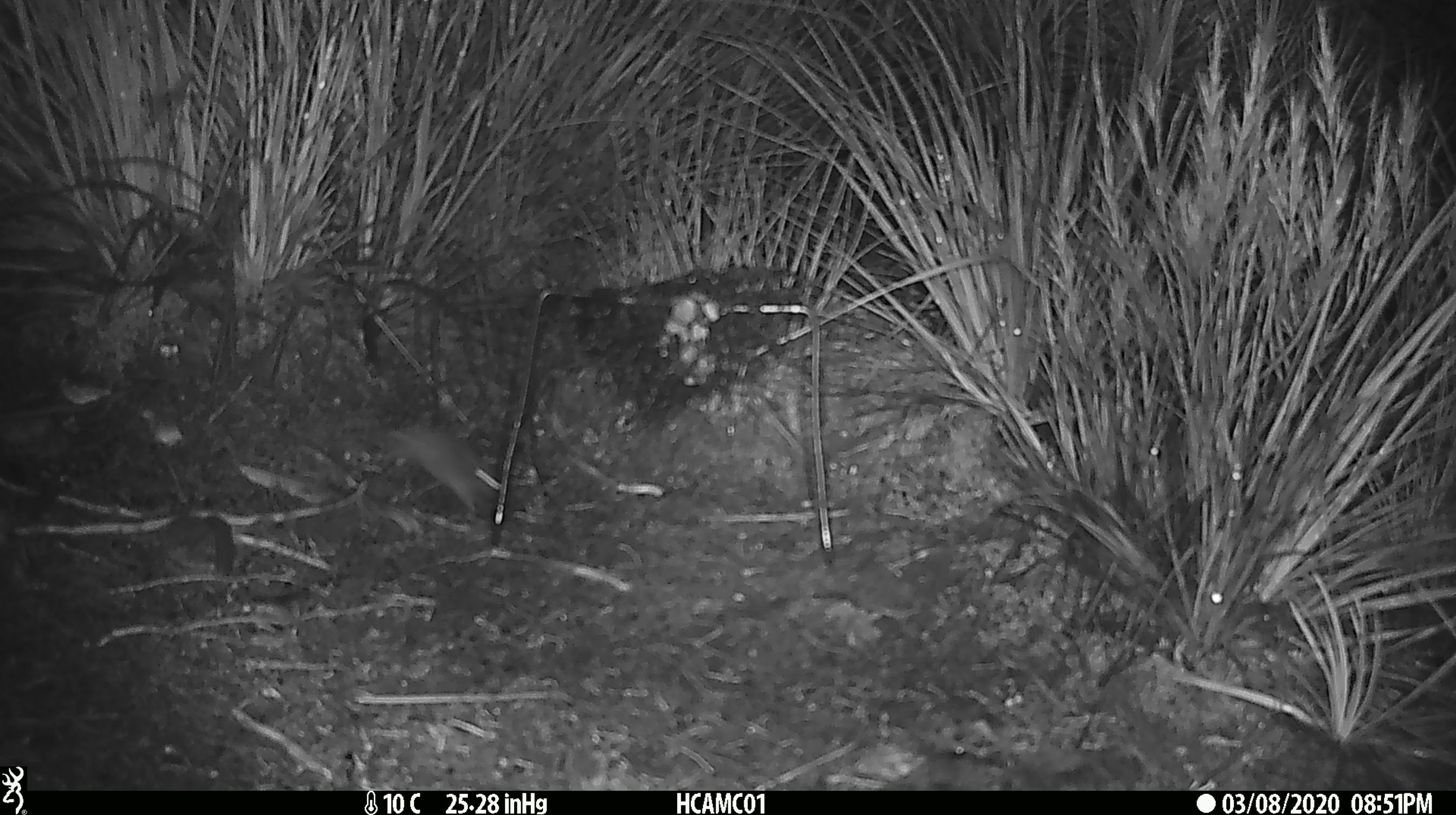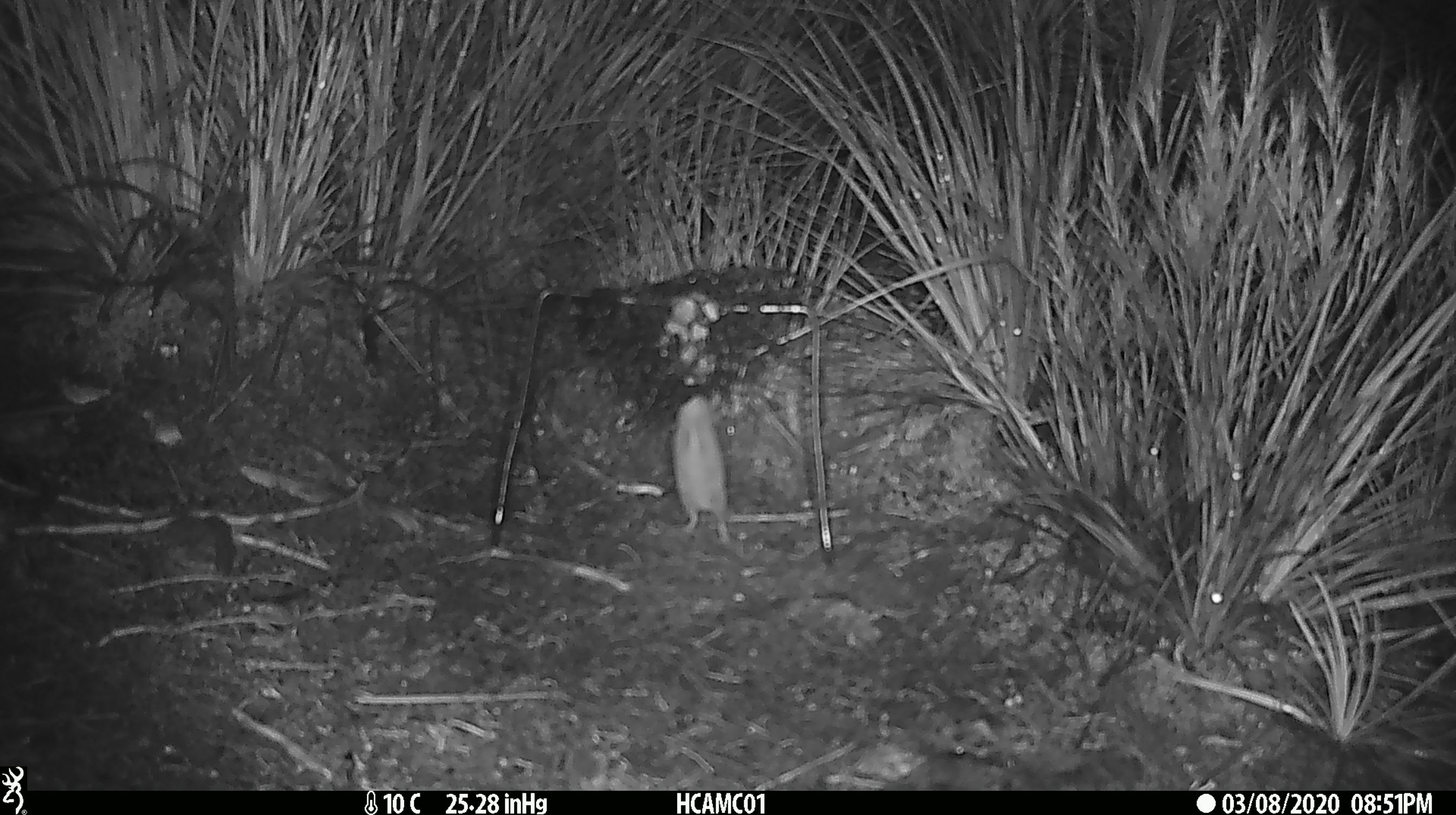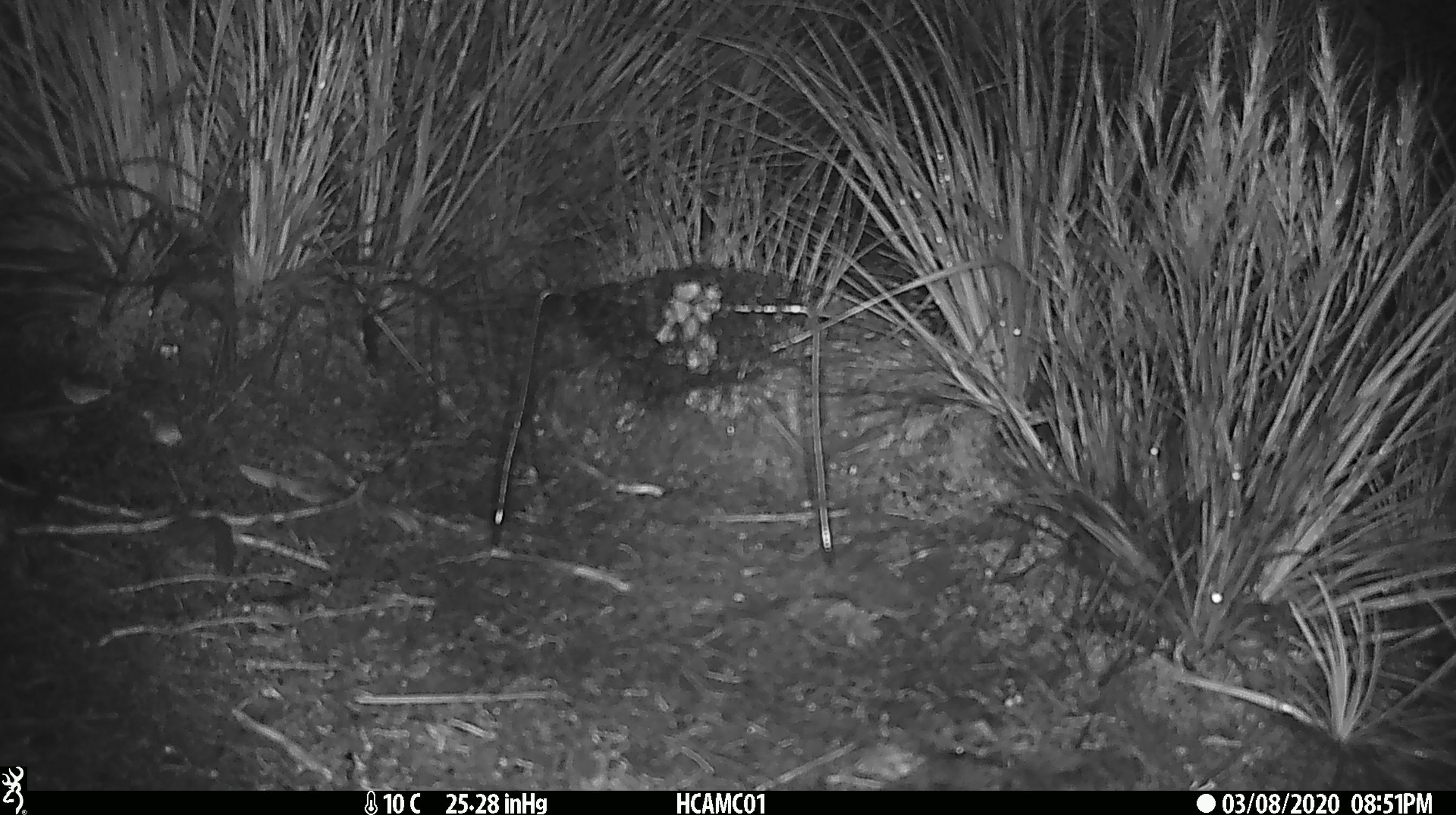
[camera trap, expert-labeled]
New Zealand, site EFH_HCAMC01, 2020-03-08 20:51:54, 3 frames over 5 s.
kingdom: Animalia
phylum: Chordata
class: Mammalia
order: Rodentia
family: Muridae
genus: Mus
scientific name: Mus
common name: mouse